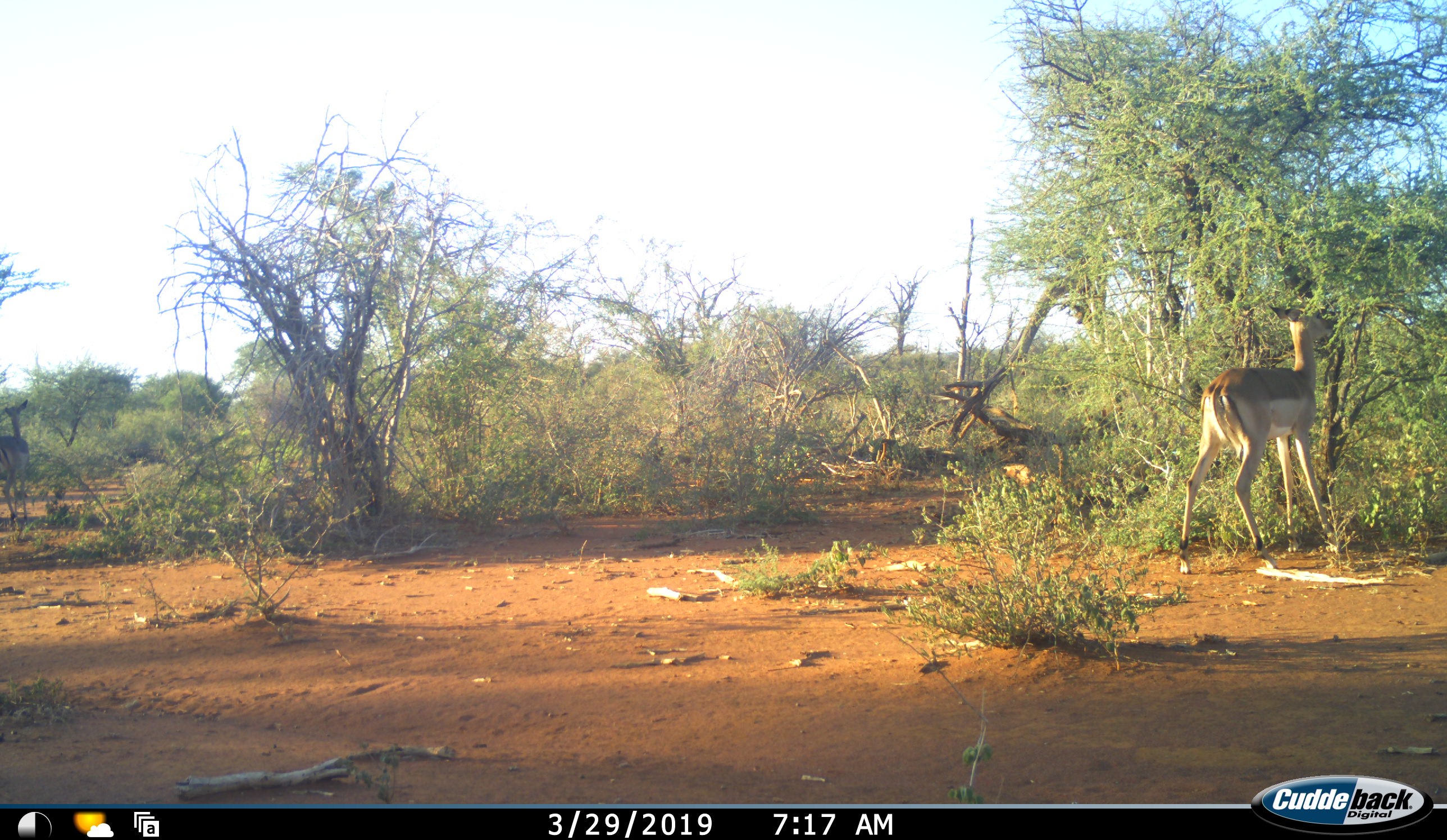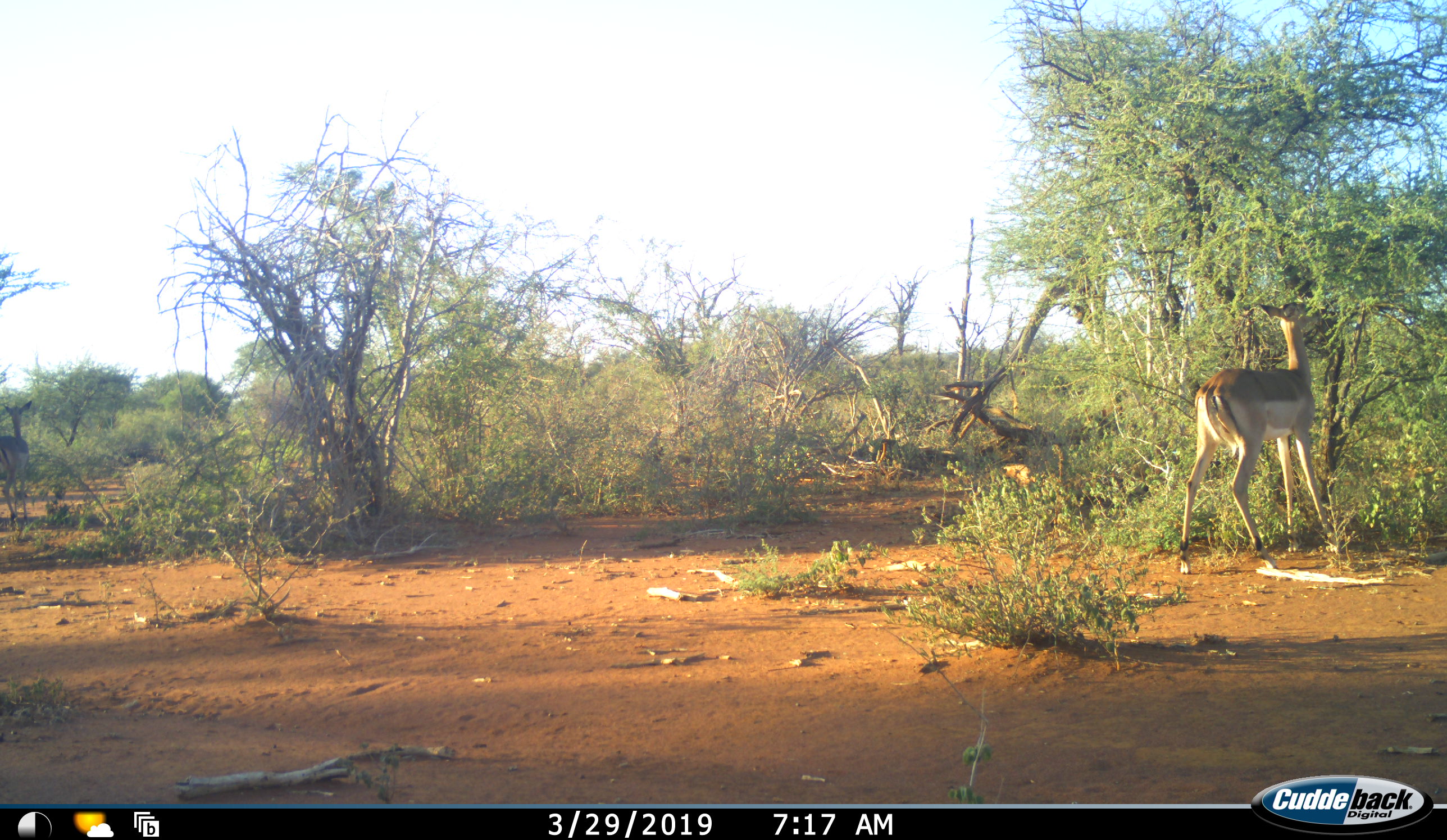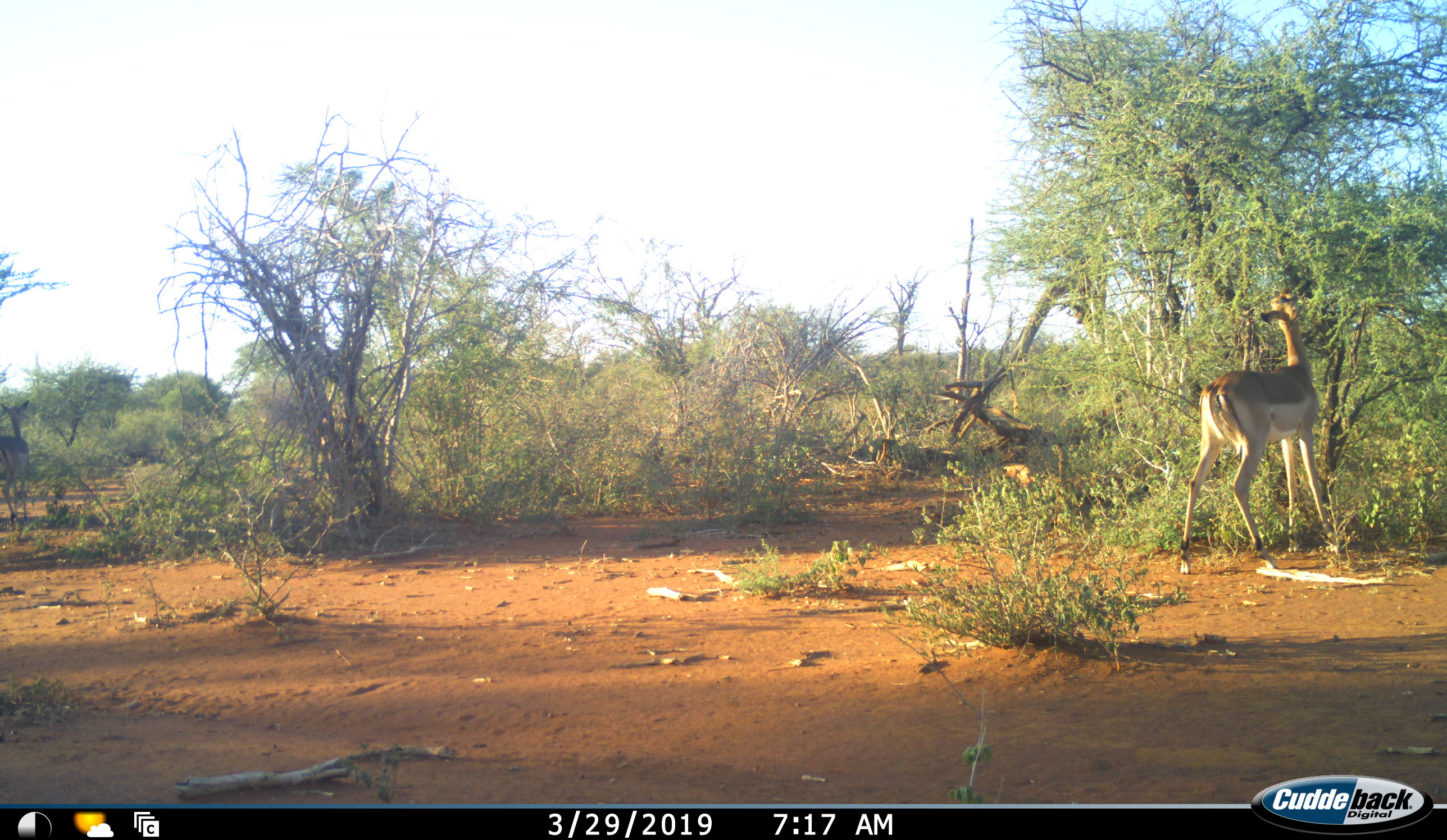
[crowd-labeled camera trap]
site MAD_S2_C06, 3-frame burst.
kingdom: Animalia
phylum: Chordata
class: Mammalia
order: Artiodactyla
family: Bovidae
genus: Aepyceros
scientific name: Aepyceros melampus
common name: impala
Impala (Aepyceros melampus), count 2. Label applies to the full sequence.